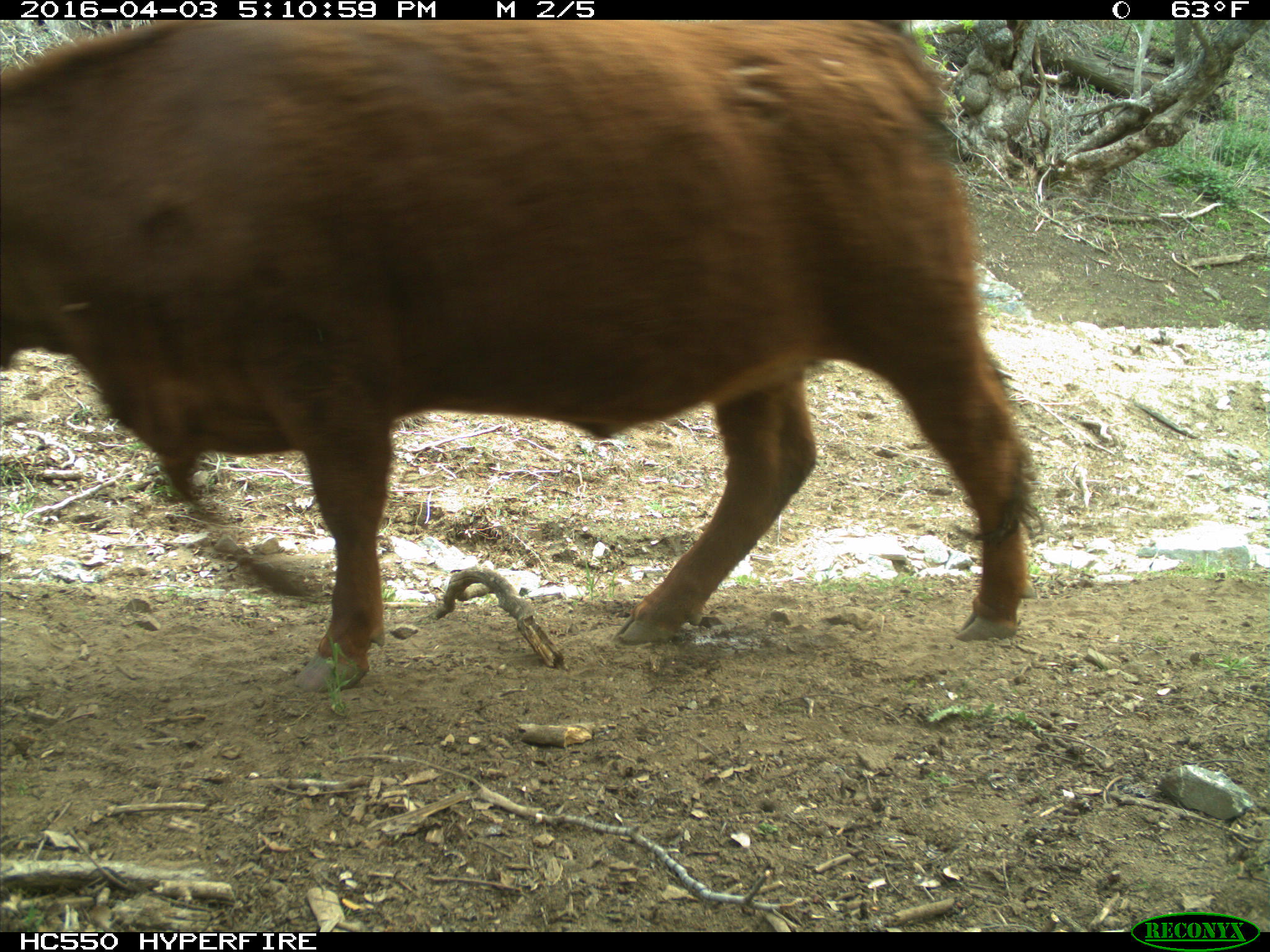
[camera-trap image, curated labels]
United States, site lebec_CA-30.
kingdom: Animalia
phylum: Chordata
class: Mammalia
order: Artiodactyla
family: Bovidae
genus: Bos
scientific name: Bos taurus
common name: domestic cow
Bos taurus (domestic cow).